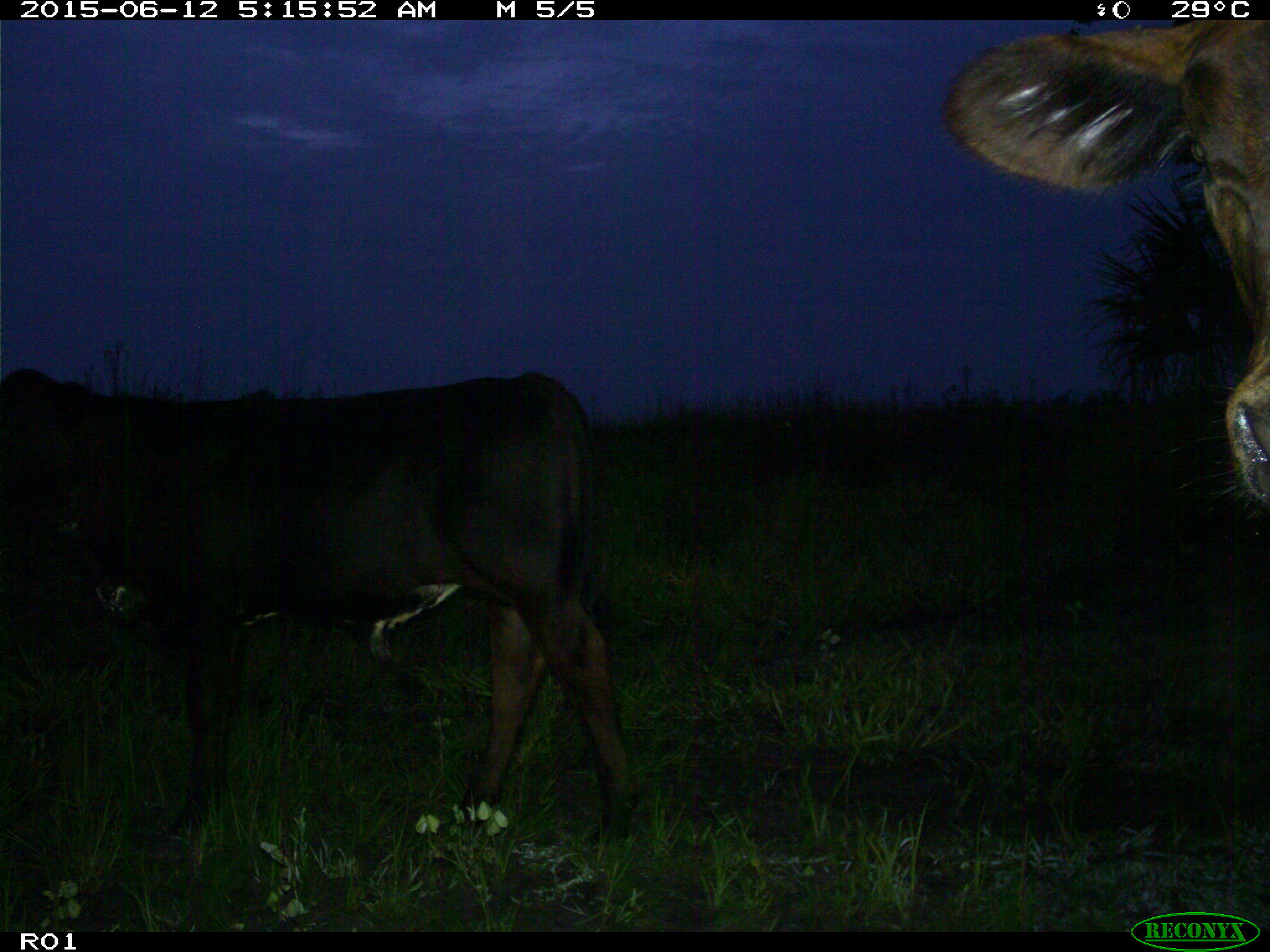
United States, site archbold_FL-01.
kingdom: Animalia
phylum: Chordata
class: Mammalia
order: Artiodactyla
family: Bovidae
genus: Bos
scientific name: Bos taurus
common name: domestic cow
Bos taurus (domestic cow).